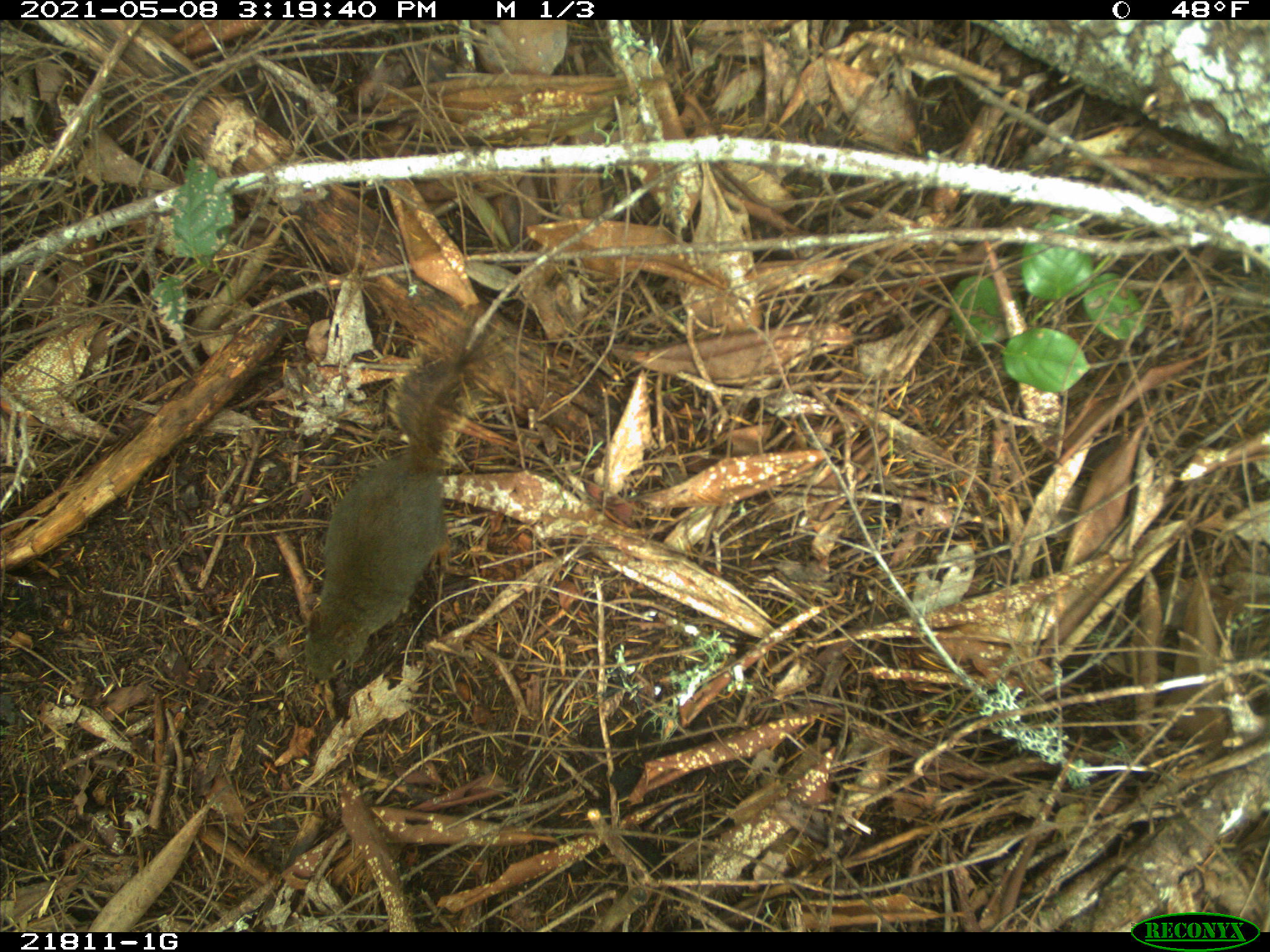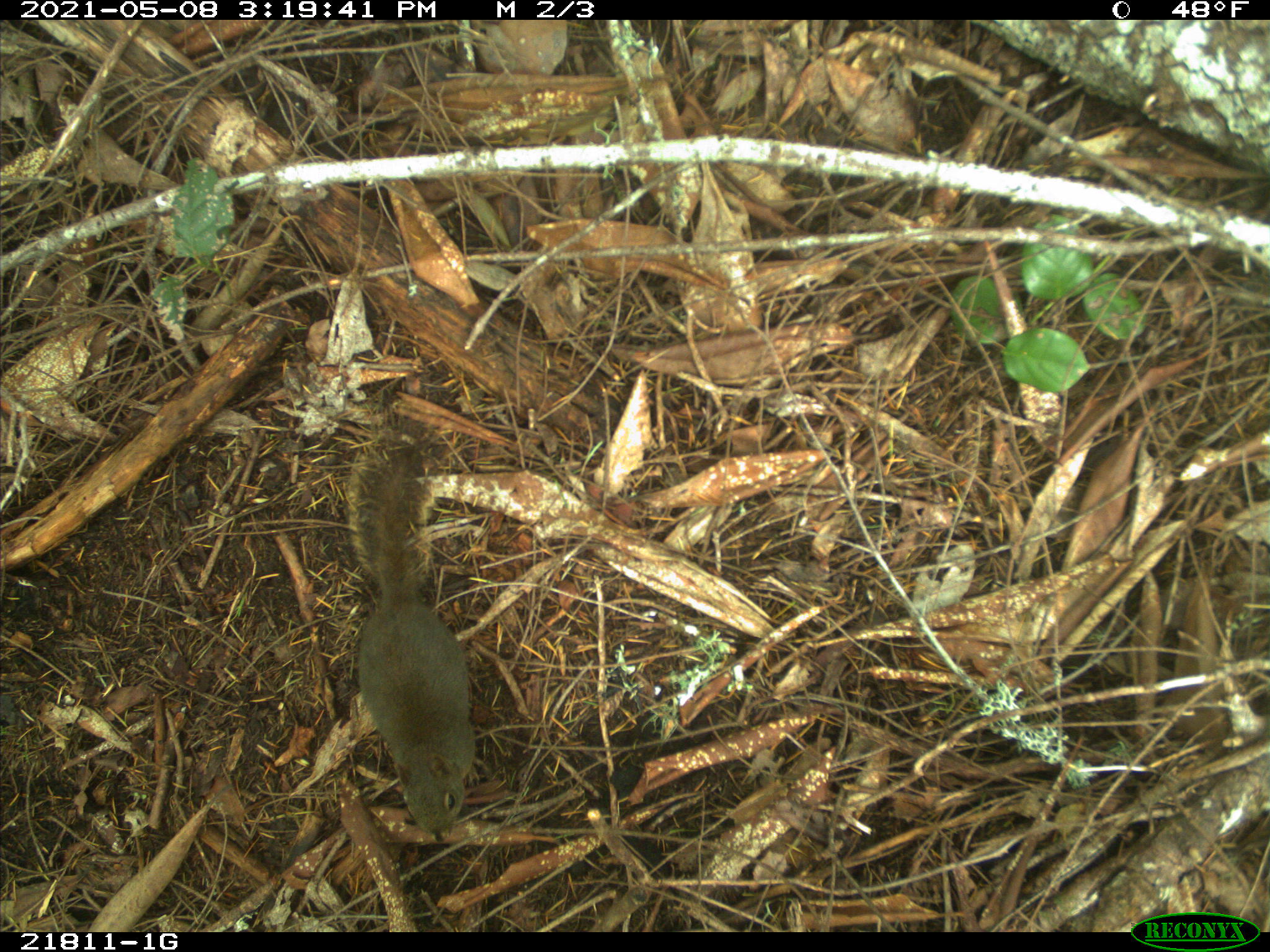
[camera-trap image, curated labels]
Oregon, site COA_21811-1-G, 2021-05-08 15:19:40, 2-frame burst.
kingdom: Animalia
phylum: Chordata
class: Mammalia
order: Rodentia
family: Sciuridae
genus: Tamiasciurus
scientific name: Tamiasciurus douglasii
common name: douglas squirrel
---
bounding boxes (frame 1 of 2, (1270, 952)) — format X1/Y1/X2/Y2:
douglas squirrel: 295/321/520/689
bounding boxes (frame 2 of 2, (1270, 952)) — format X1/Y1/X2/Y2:
douglas squirrel: 332/416/492/852